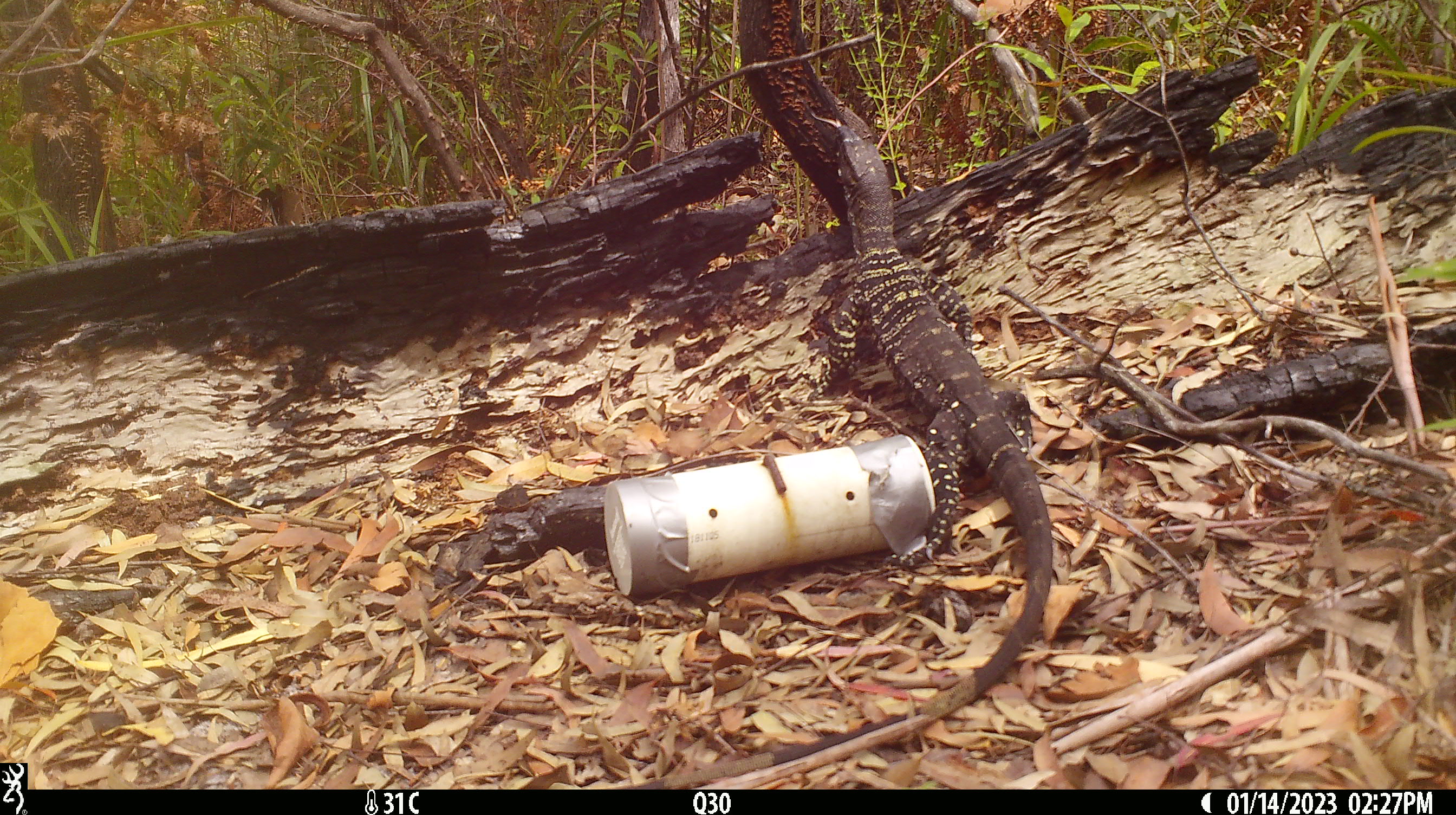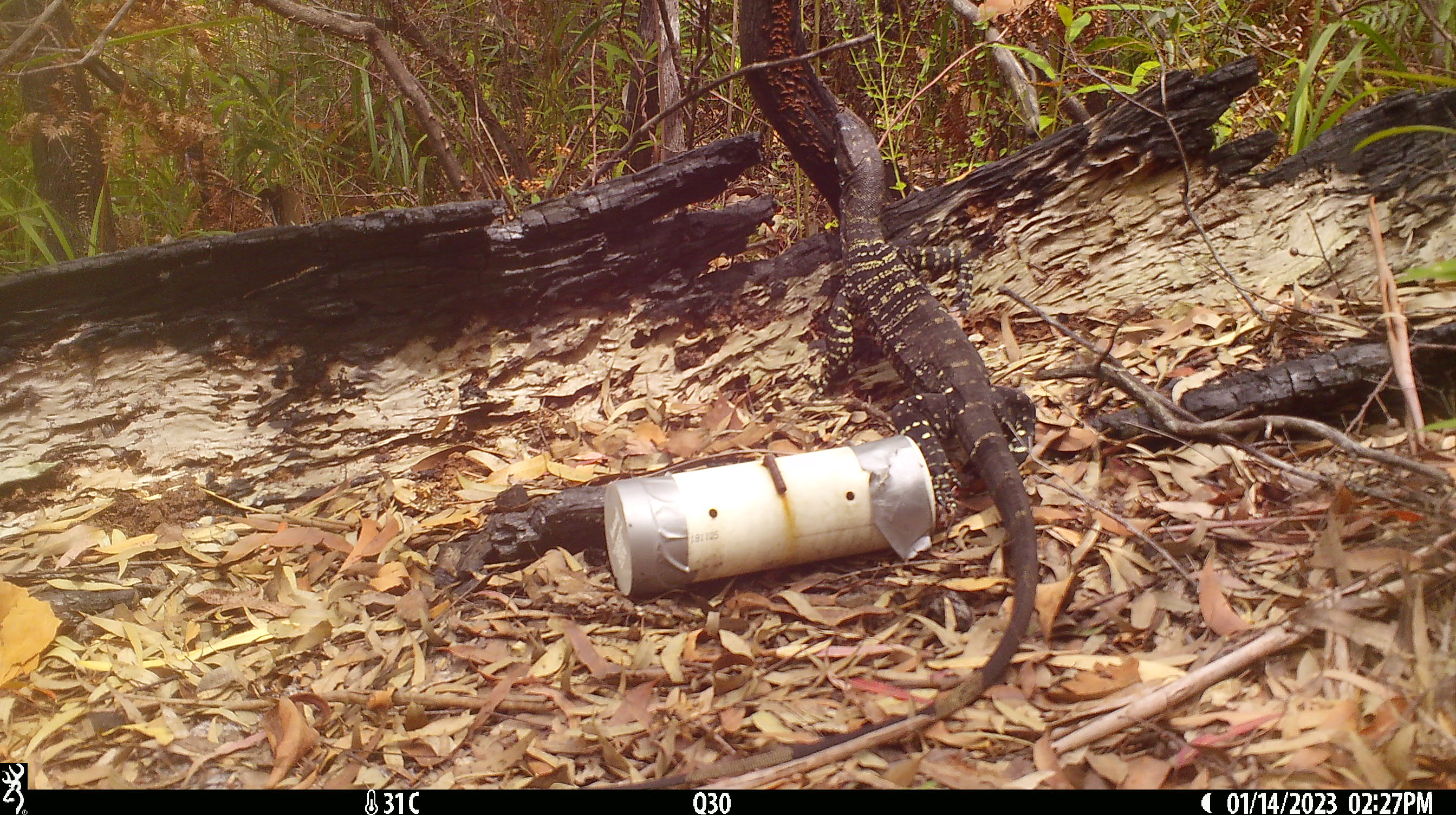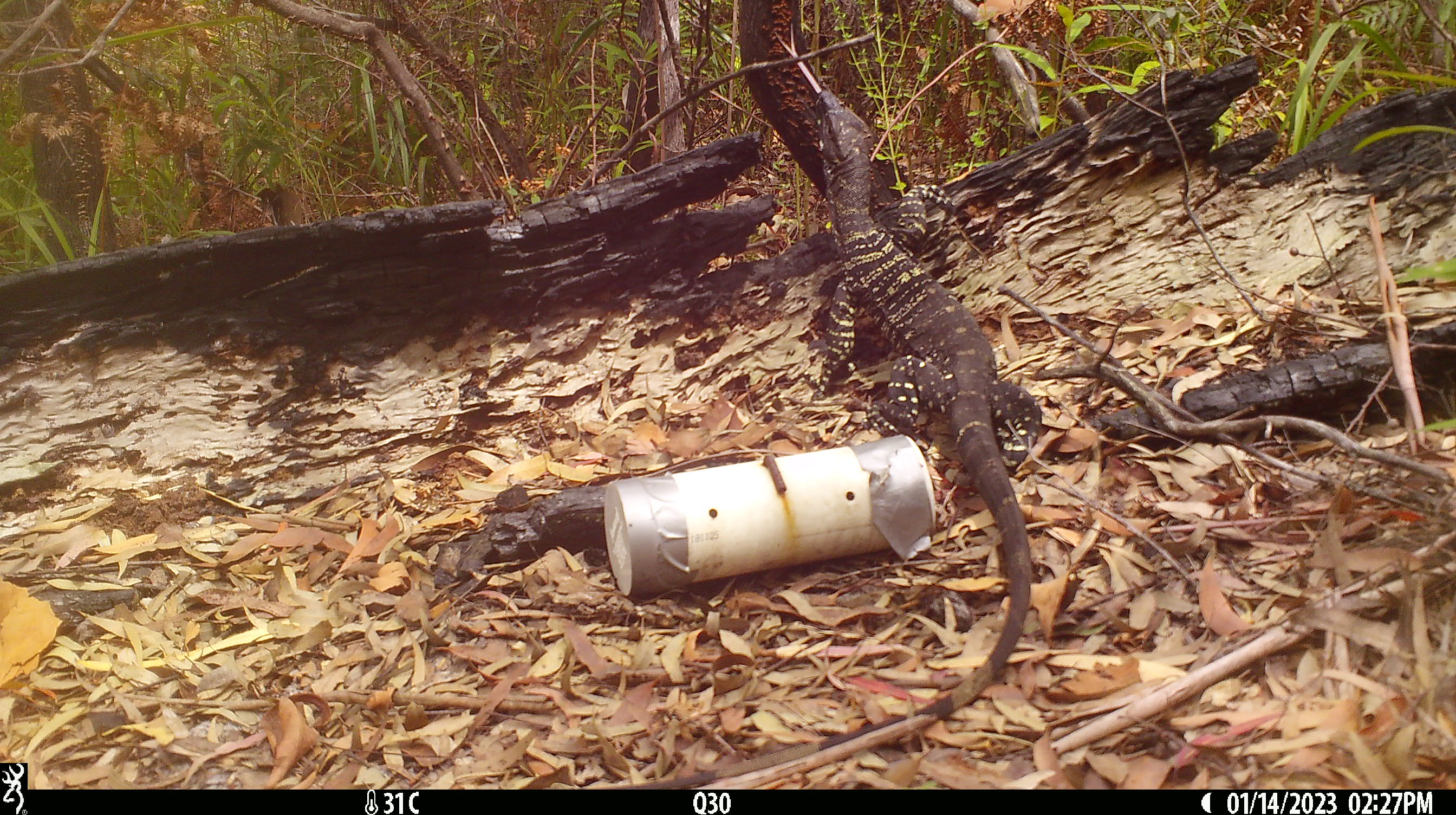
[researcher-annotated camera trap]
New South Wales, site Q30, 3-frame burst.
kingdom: Animalia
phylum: Chordata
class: Reptilia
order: Squamata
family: Varanidae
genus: Varanus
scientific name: Varanus varius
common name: lace monitor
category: goanna